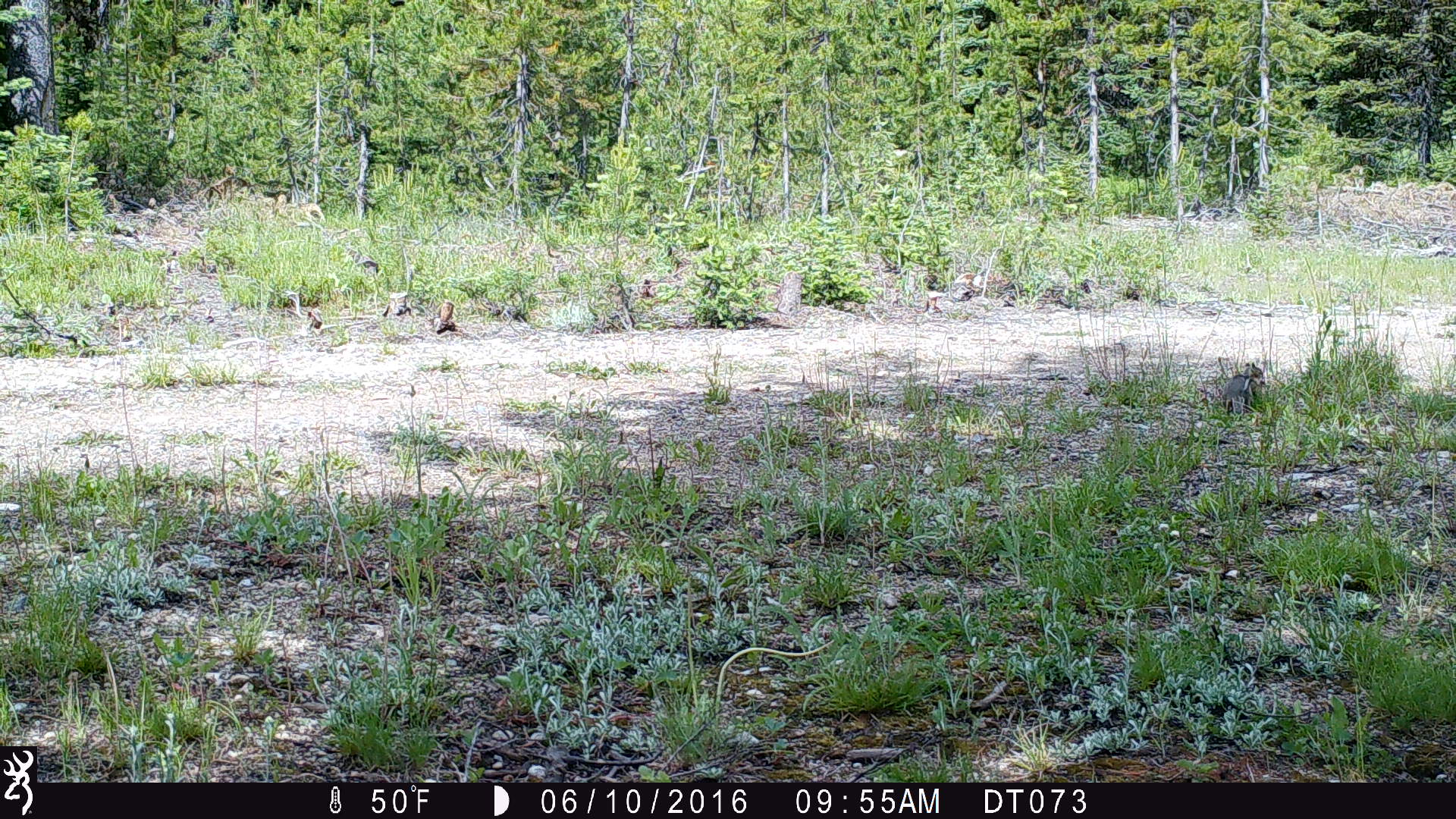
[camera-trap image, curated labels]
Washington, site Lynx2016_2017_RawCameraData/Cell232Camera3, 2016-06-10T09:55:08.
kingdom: Animalia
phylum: Chordata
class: Mammalia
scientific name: Mammalia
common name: small mammal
Small mammal (Mammalia). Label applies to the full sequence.